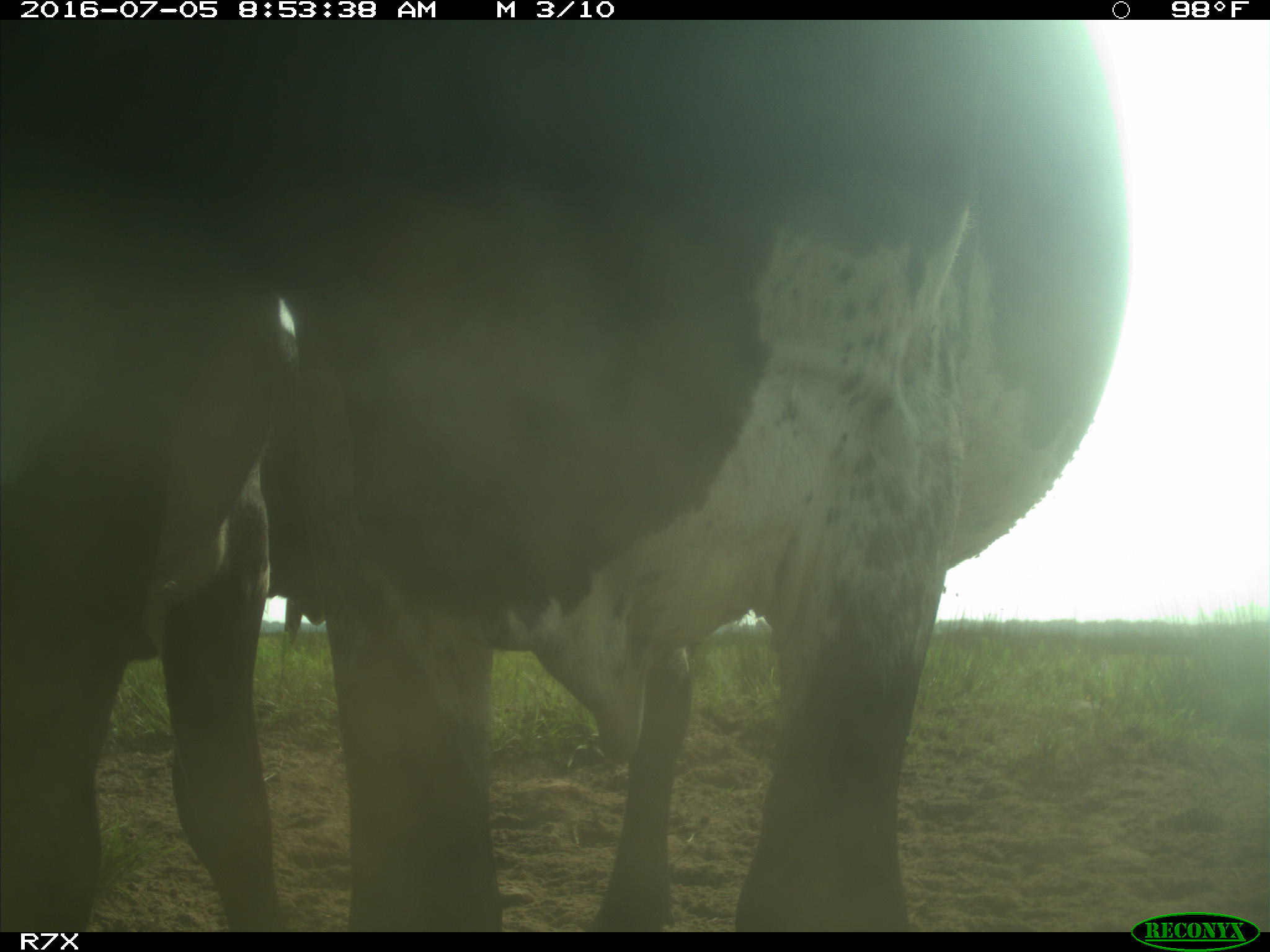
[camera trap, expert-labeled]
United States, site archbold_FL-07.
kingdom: Animalia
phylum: Chordata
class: Mammalia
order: Artiodactyla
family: Bovidae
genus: Bos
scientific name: Bos taurus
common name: domestic cow